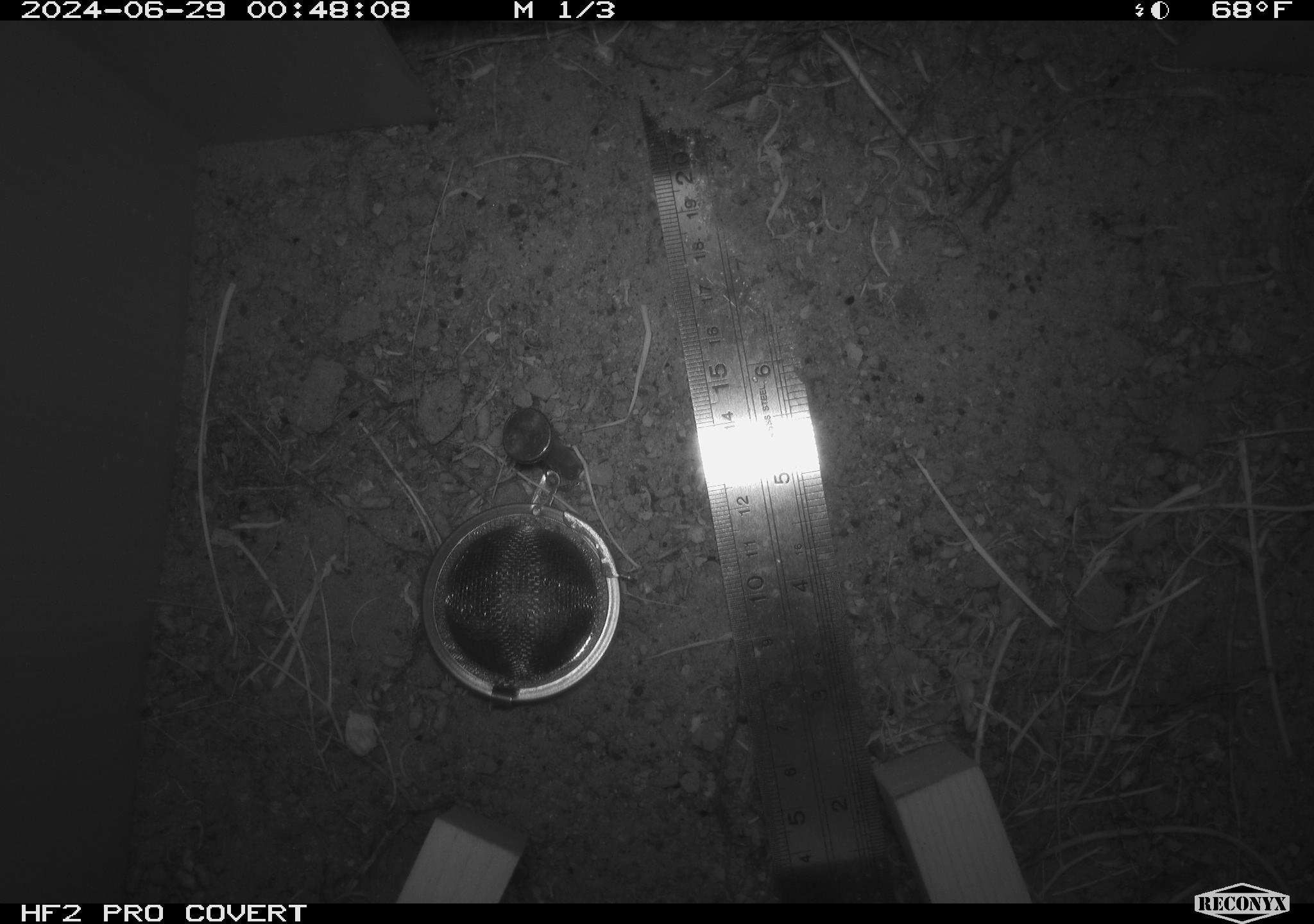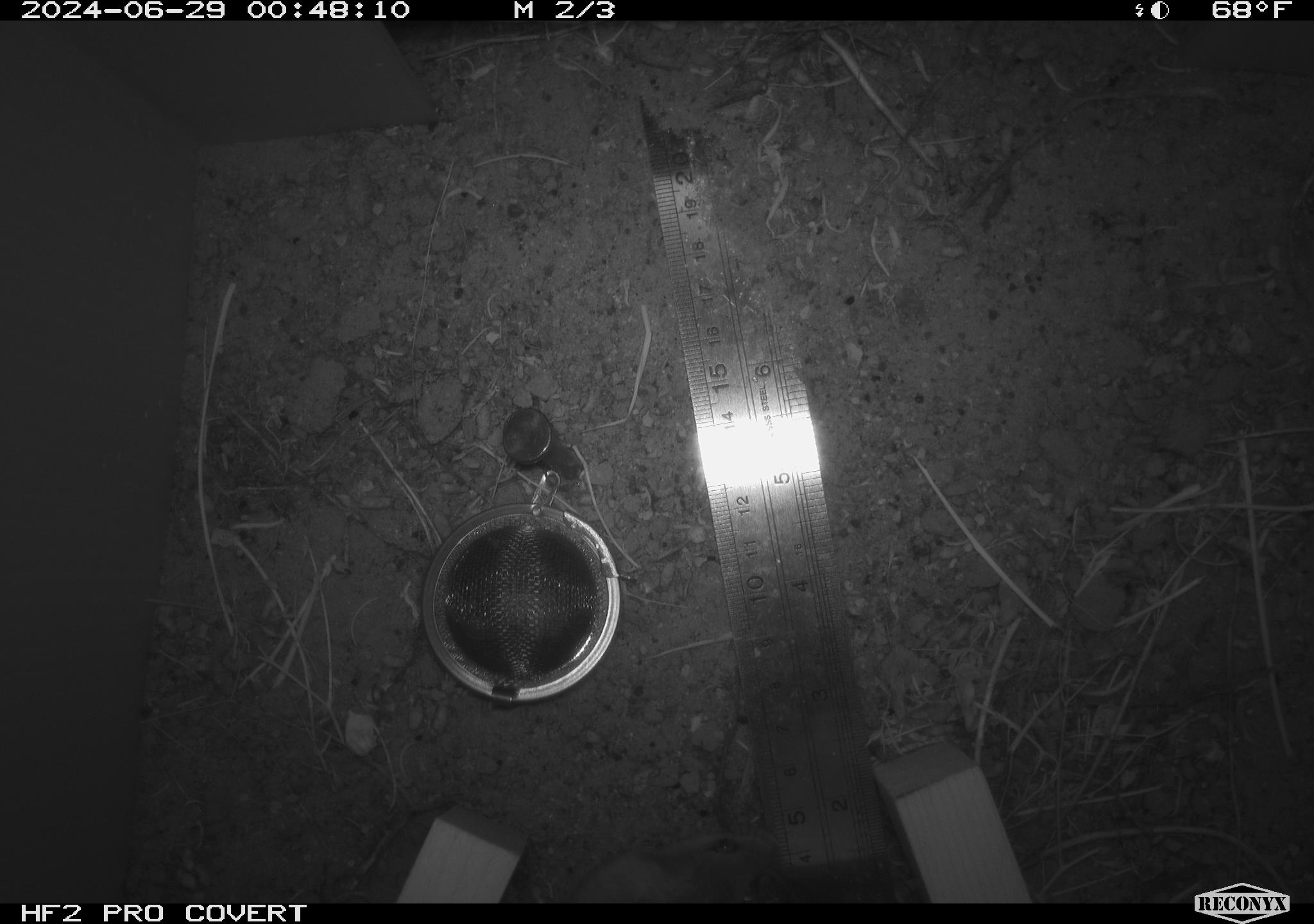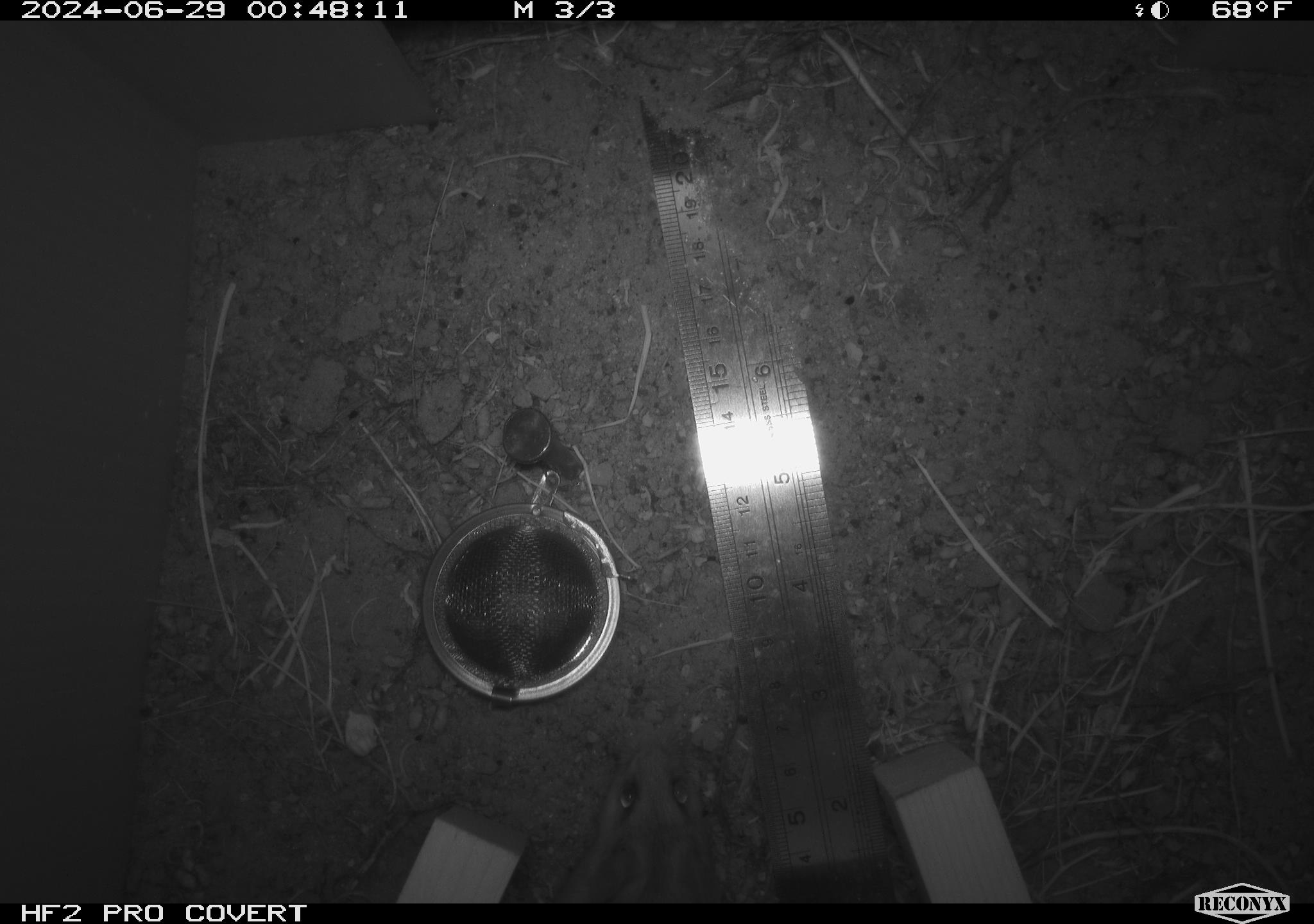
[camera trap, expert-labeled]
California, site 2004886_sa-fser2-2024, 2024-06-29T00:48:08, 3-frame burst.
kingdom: Animalia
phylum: Chordata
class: Mammalia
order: Rodentia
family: Cricetidae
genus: Neotoma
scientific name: Neotoma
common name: pack rat or woodrat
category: neotoma species